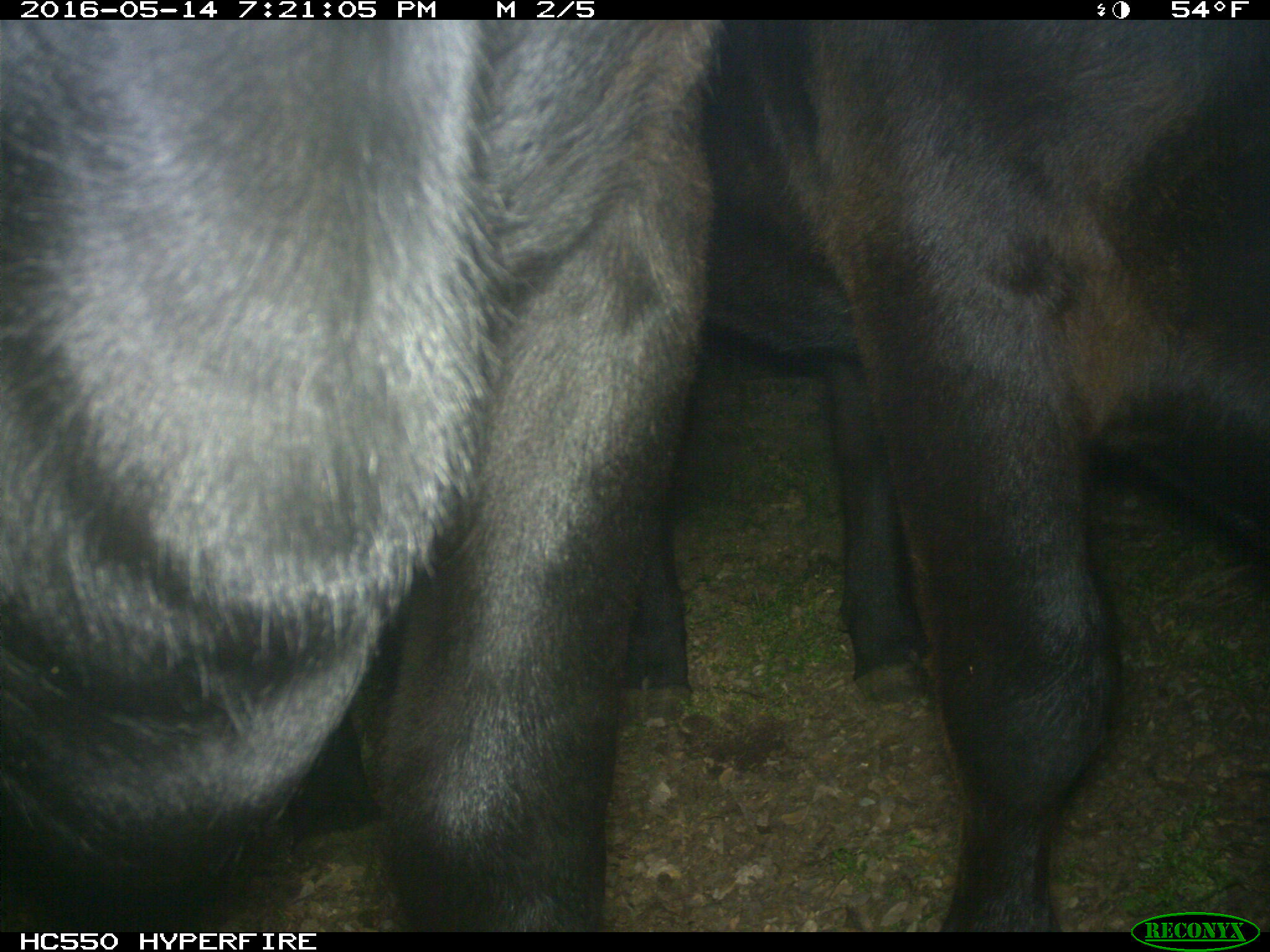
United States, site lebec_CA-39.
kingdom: Animalia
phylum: Chordata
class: Mammalia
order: Artiodactyla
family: Bovidae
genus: Bos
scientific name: Bos taurus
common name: domestic cow